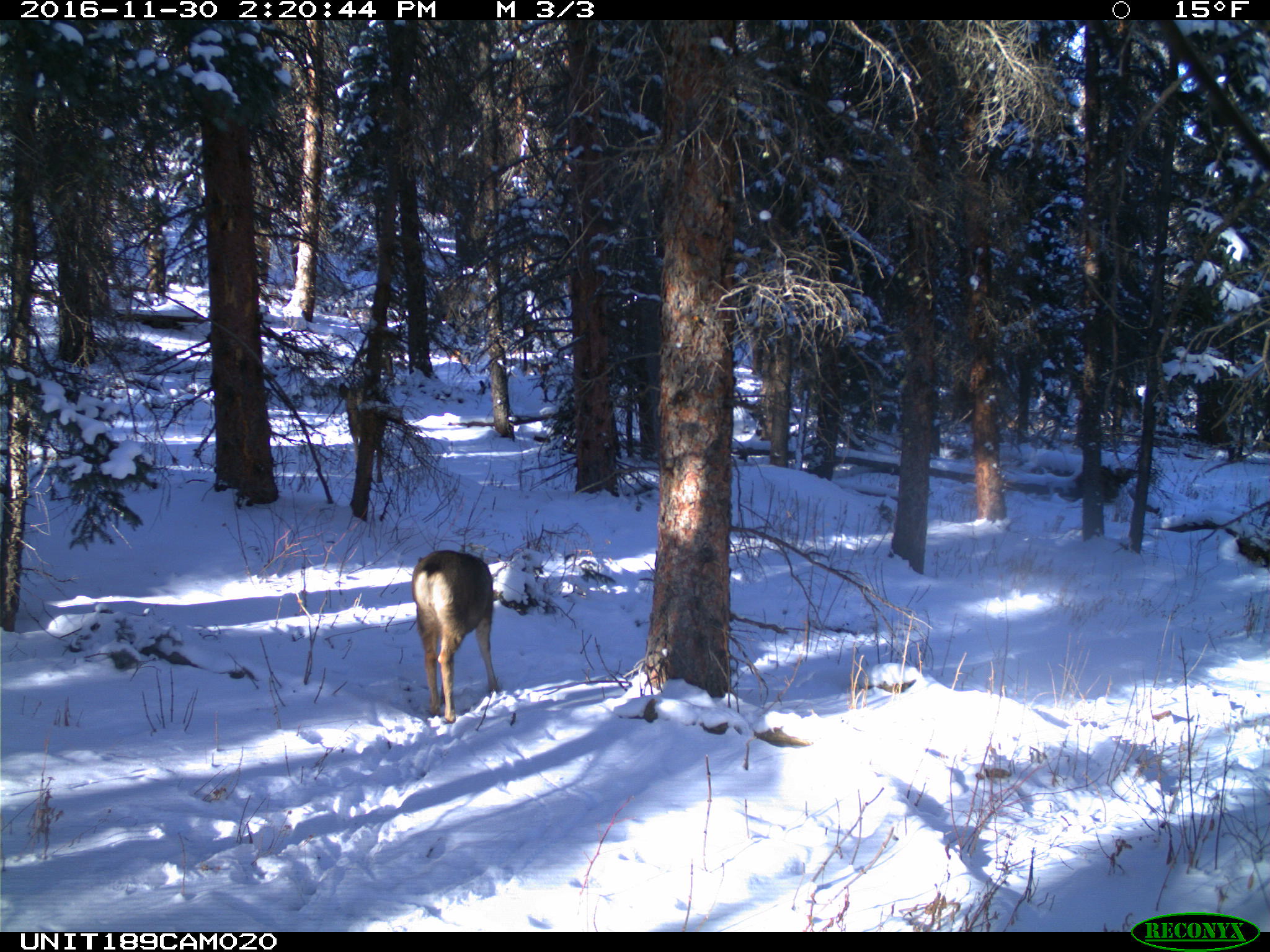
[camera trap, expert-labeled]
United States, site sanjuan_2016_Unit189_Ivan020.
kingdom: Animalia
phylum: Chordata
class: Mammalia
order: Artiodactyla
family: Cervidae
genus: Odocoileus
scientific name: Odocoileus hemionus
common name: mule deer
Odocoileus hemionus (mule deer).